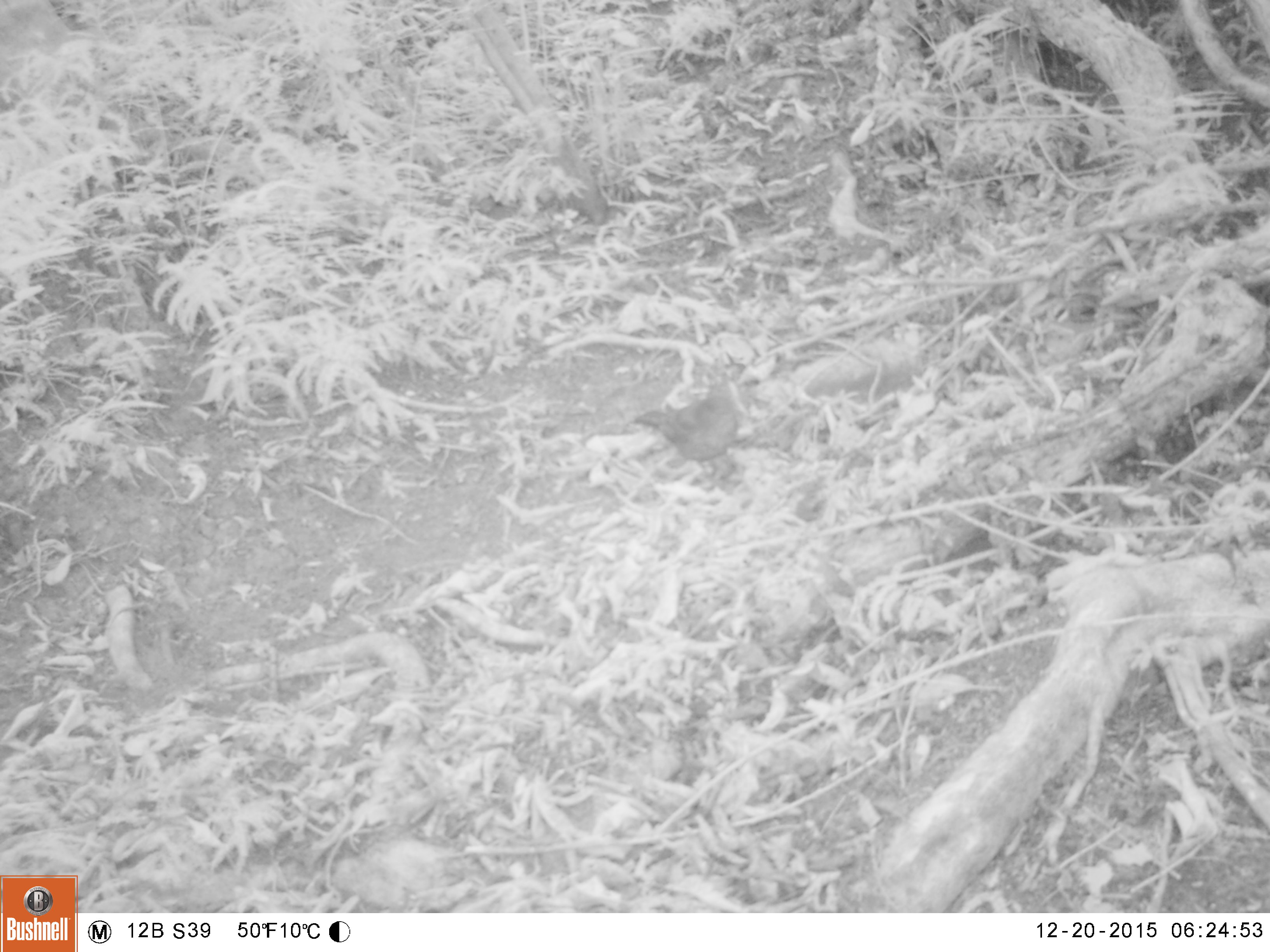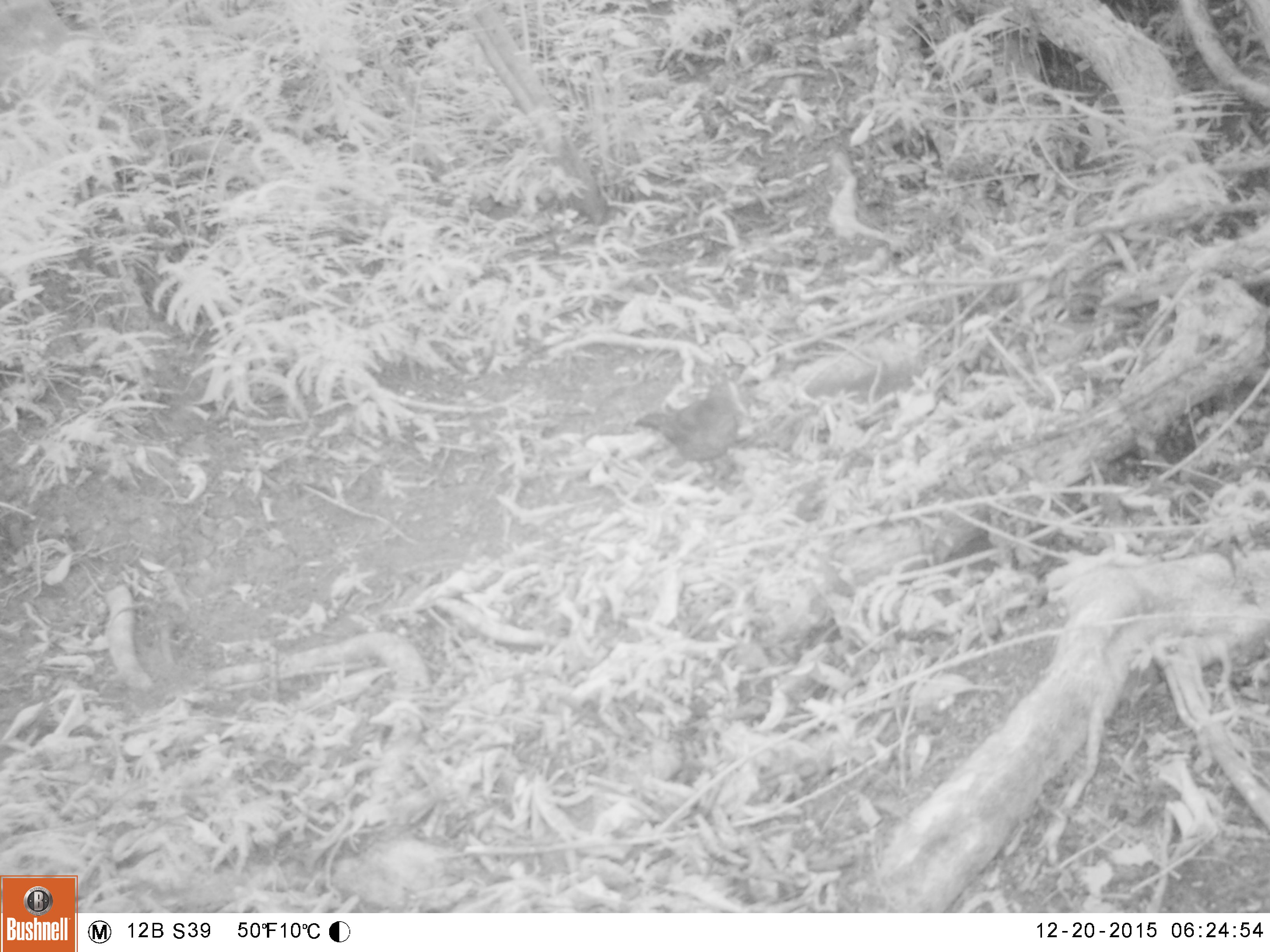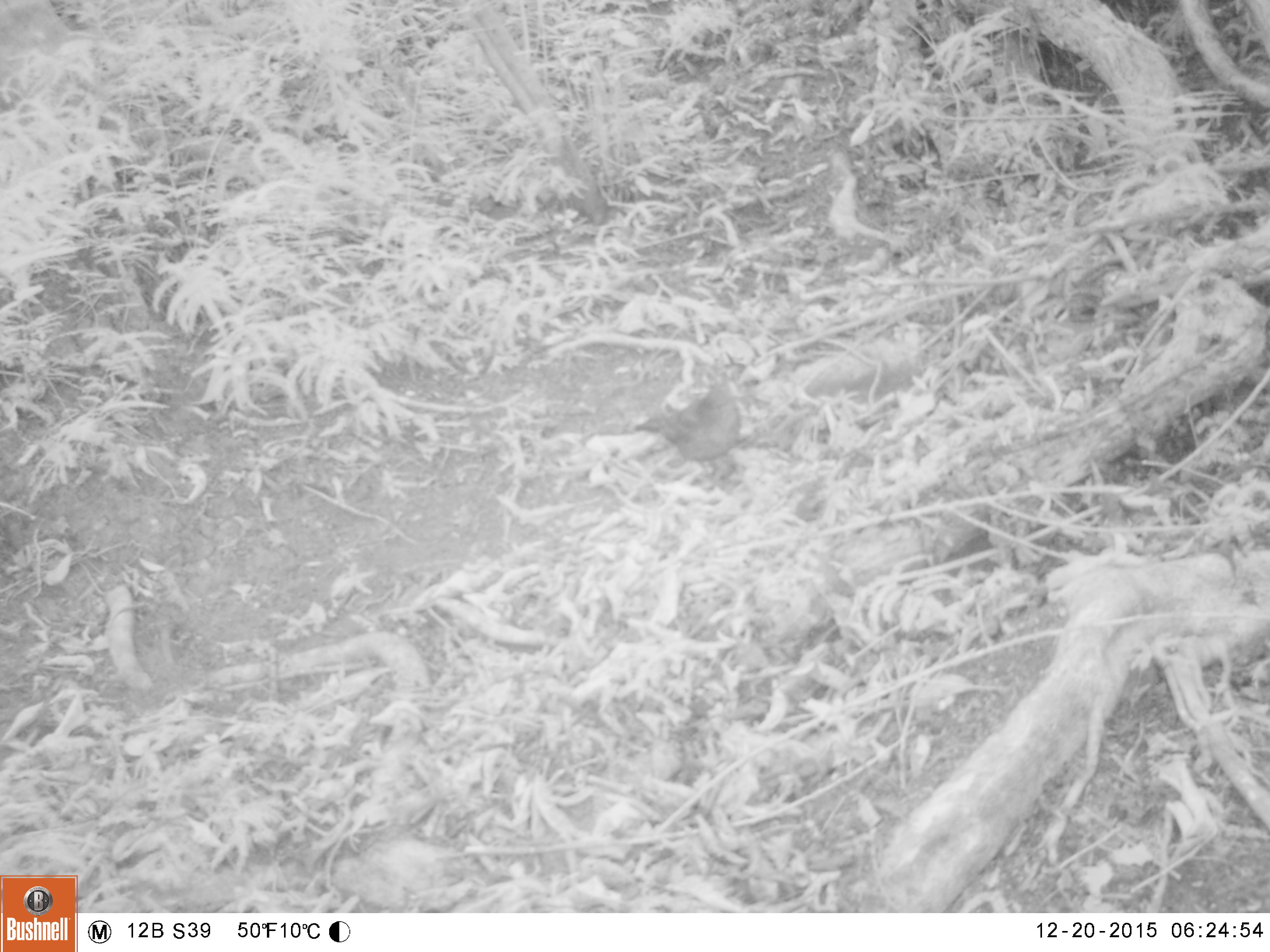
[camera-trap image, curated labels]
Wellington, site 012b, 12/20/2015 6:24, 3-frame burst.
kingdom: Animalia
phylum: Chordata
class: Aves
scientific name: Aves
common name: bird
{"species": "bird (Aves)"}